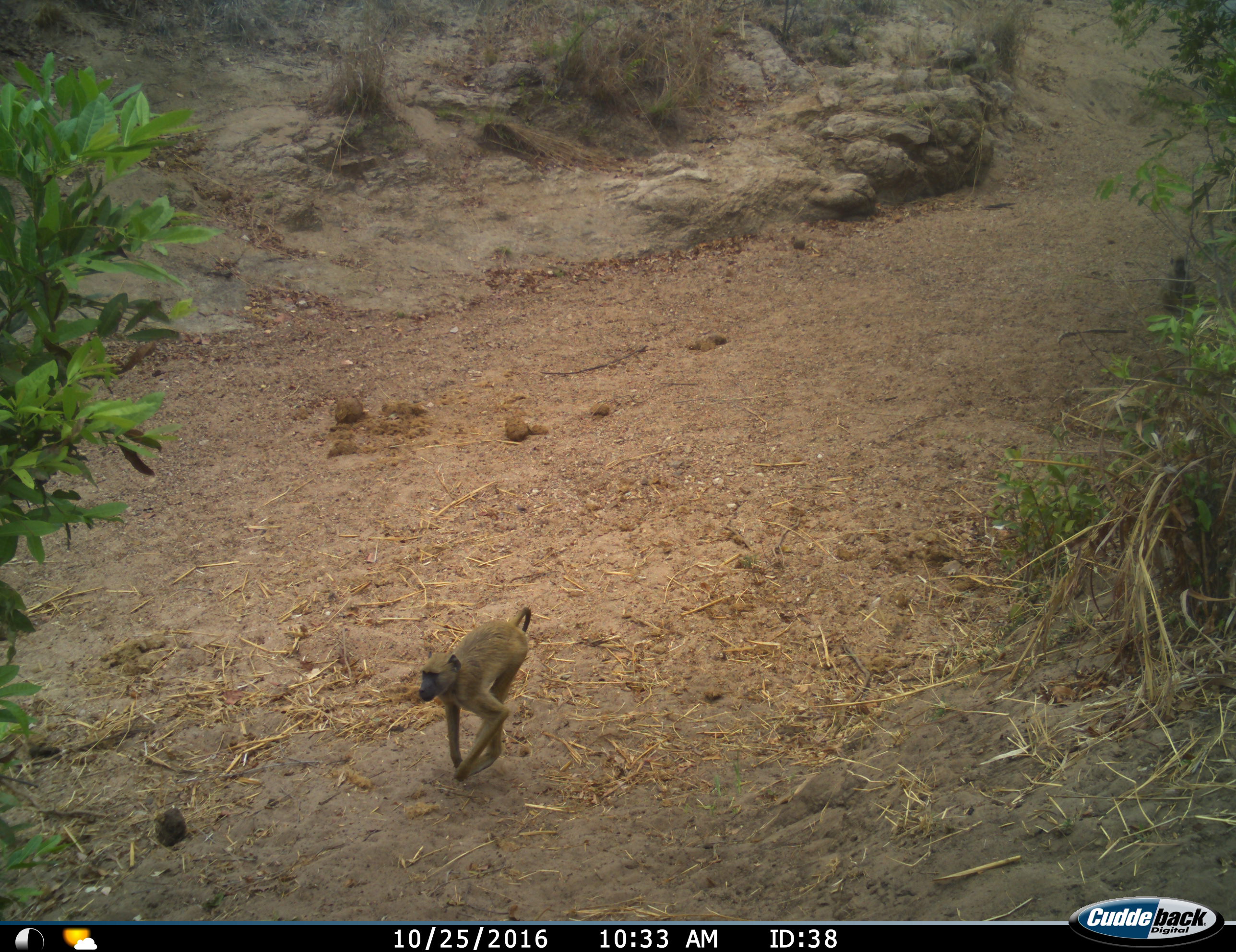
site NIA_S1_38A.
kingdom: Animalia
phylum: Chordata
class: Mammalia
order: Primates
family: Cercopithecidae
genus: Papio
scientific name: Papio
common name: baboon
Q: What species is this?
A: Baboon (Papio).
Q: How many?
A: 1.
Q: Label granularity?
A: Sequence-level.